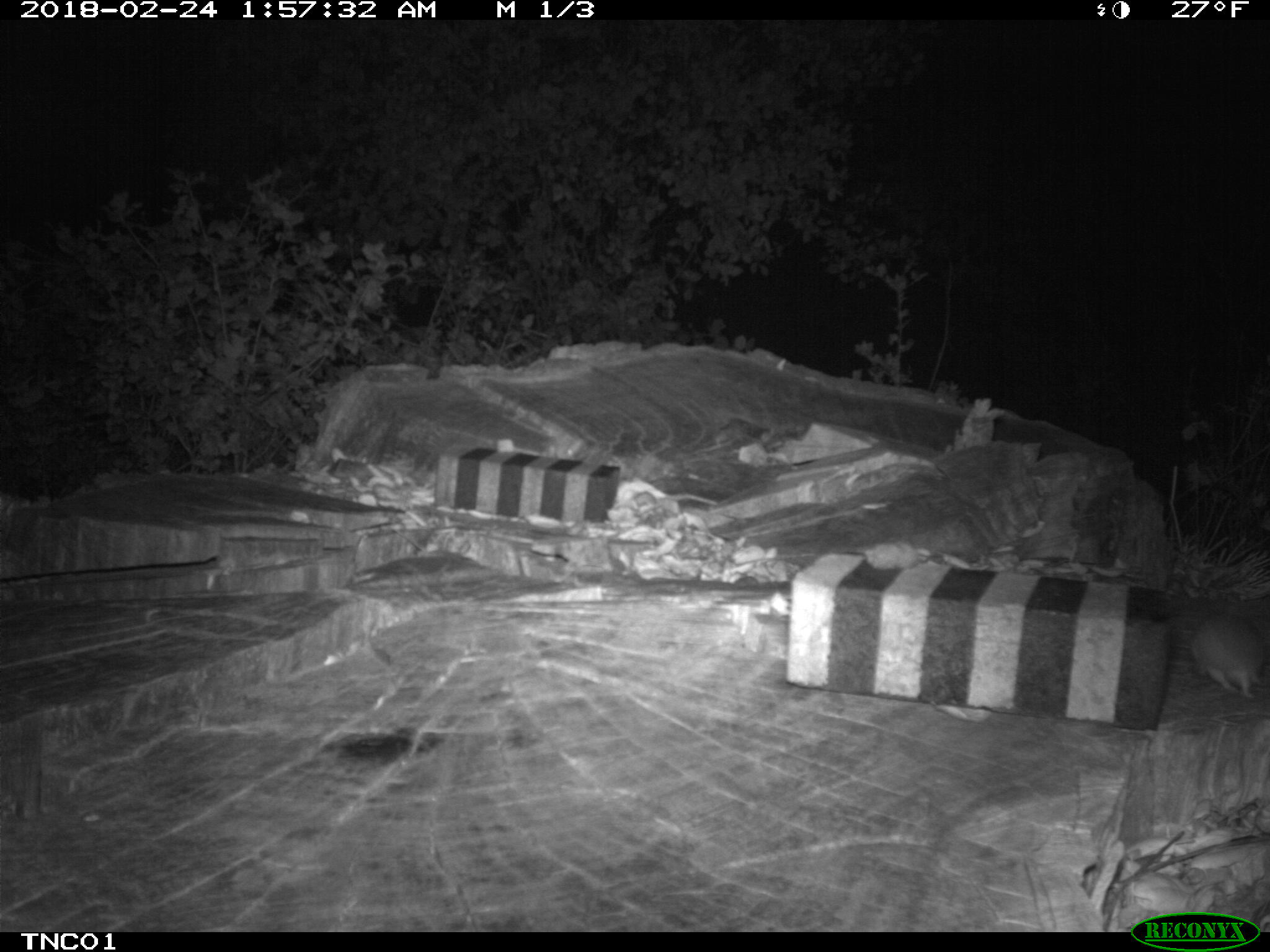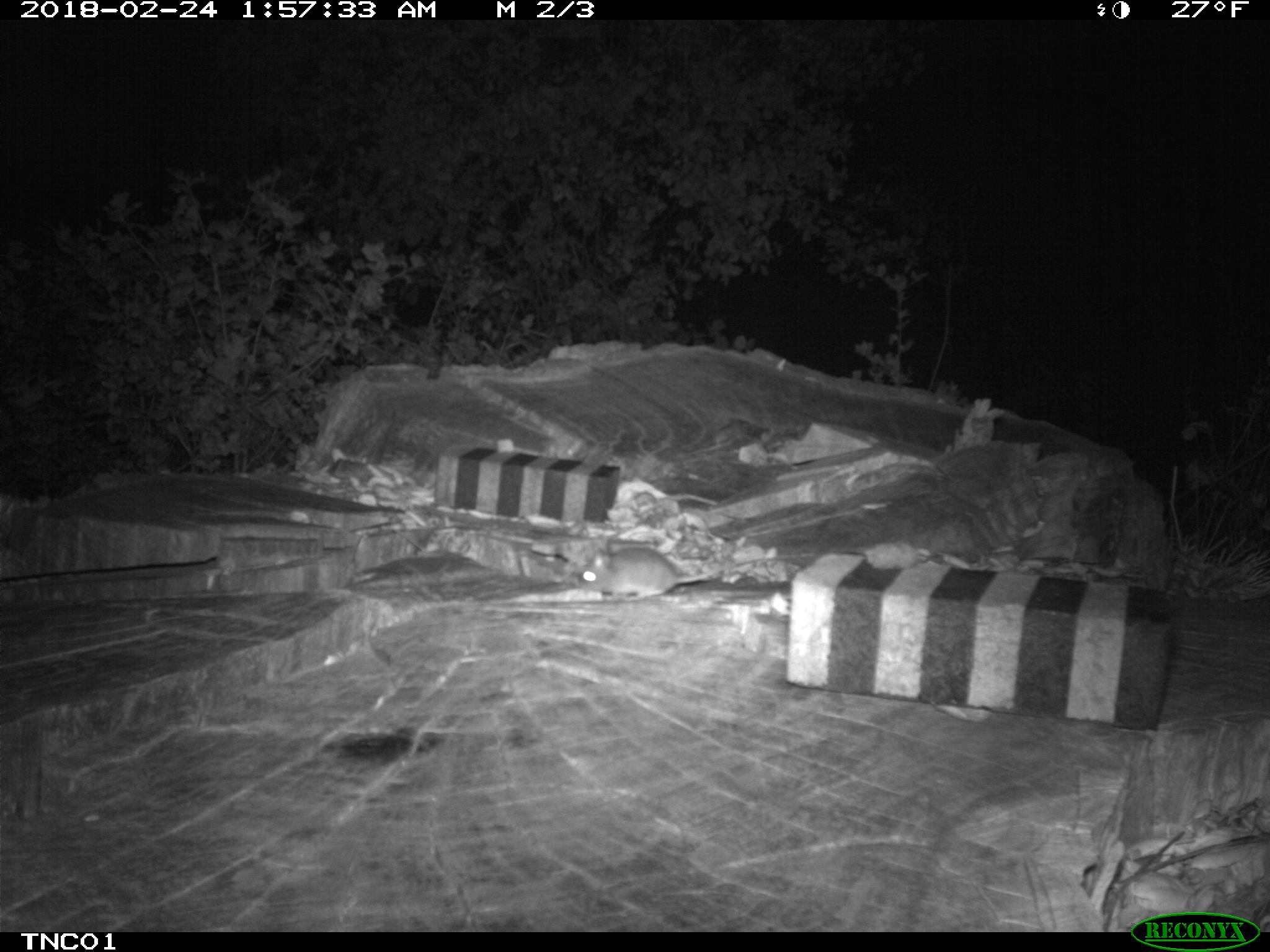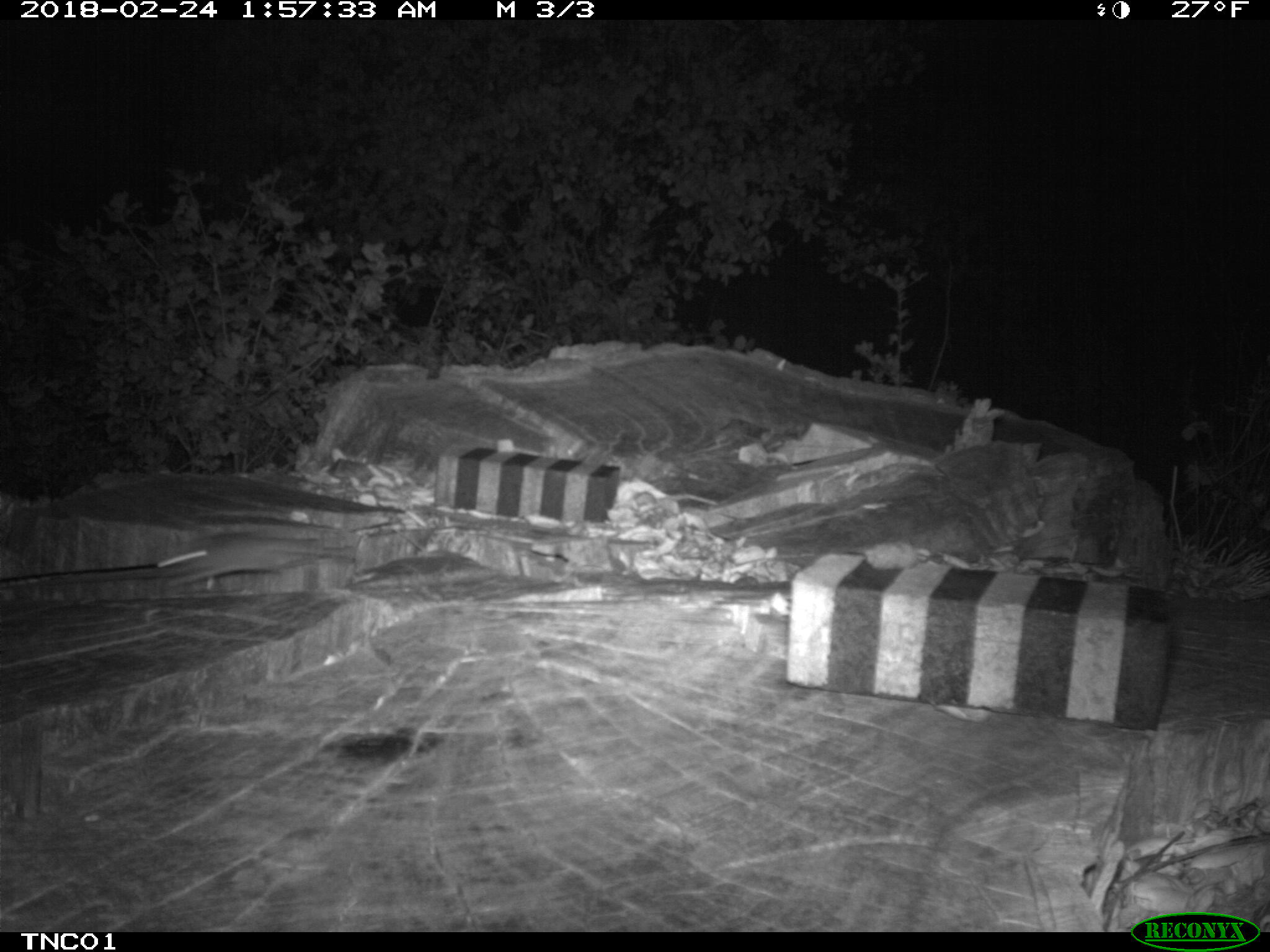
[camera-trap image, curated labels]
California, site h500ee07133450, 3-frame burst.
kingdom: Animalia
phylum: Chordata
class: Mammalia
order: Rodentia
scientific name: Rodentia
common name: rodent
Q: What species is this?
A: Rodent (Rodentia).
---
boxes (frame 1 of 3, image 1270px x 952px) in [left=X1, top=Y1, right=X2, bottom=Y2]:
rodent: [left=1188, top=610, right=1266, bottom=699]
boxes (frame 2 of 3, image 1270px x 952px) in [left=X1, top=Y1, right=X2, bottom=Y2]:
rodent: [left=576, top=547, right=781, bottom=603]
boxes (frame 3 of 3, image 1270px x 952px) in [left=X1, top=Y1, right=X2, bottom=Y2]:
rodent: [left=156, top=531, right=314, bottom=589]